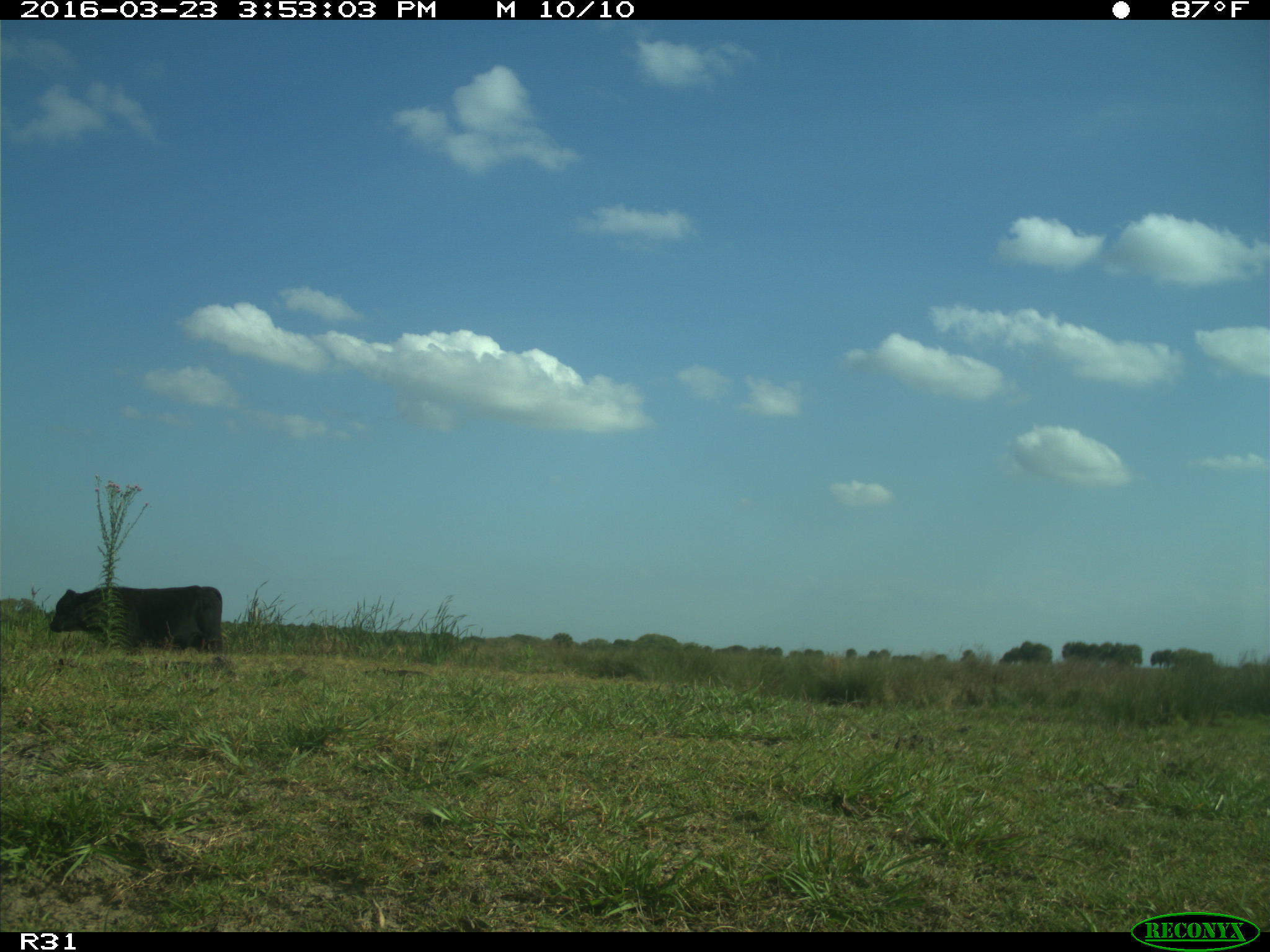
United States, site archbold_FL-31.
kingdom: Animalia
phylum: Chordata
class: Mammalia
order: Artiodactyla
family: Bovidae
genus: Bos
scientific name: Bos taurus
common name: domestic cow